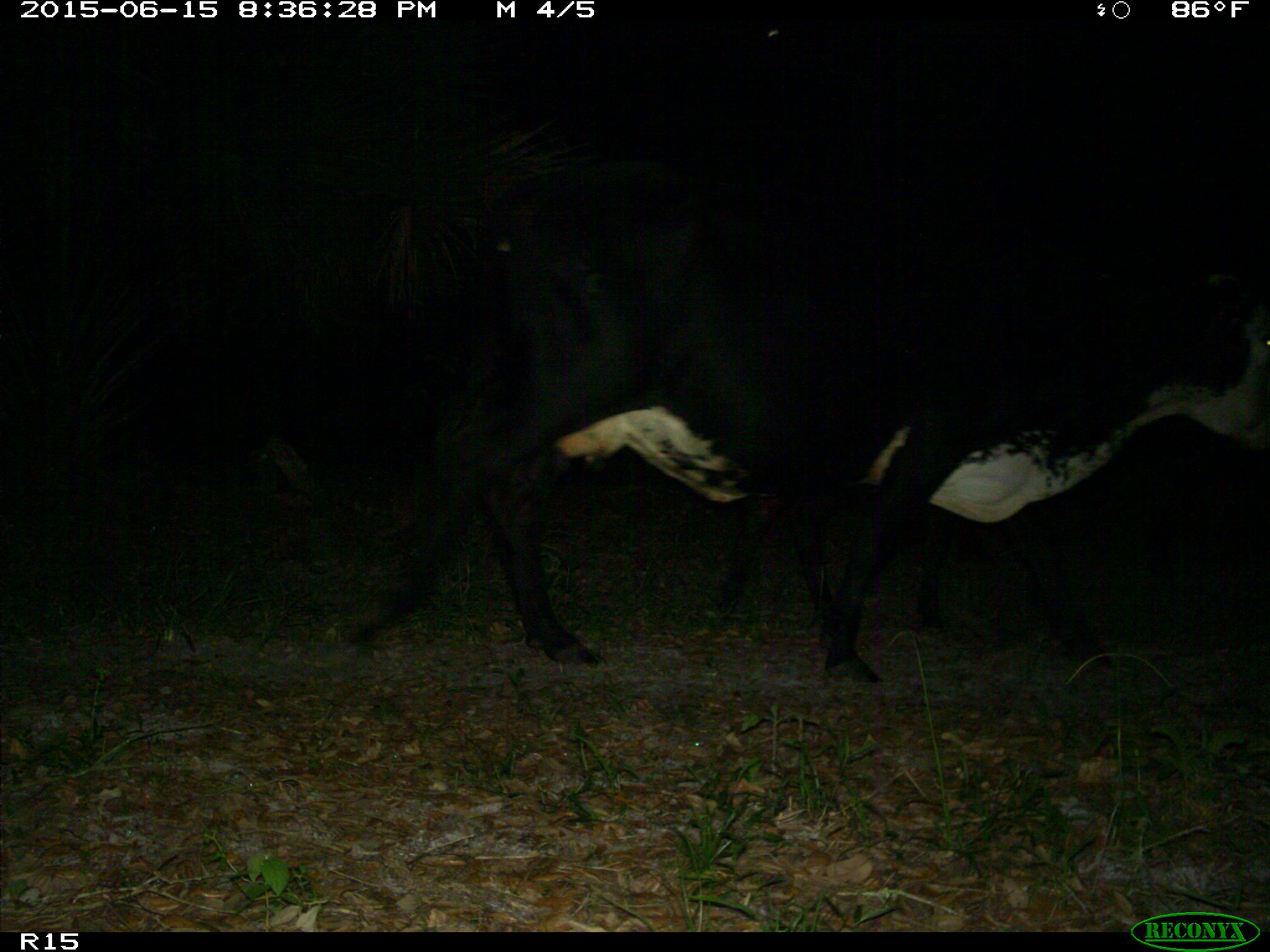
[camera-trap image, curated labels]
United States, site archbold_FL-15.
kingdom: Animalia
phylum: Chordata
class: Mammalia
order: Artiodactyla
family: Bovidae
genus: Bos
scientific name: Bos taurus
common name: domestic cow